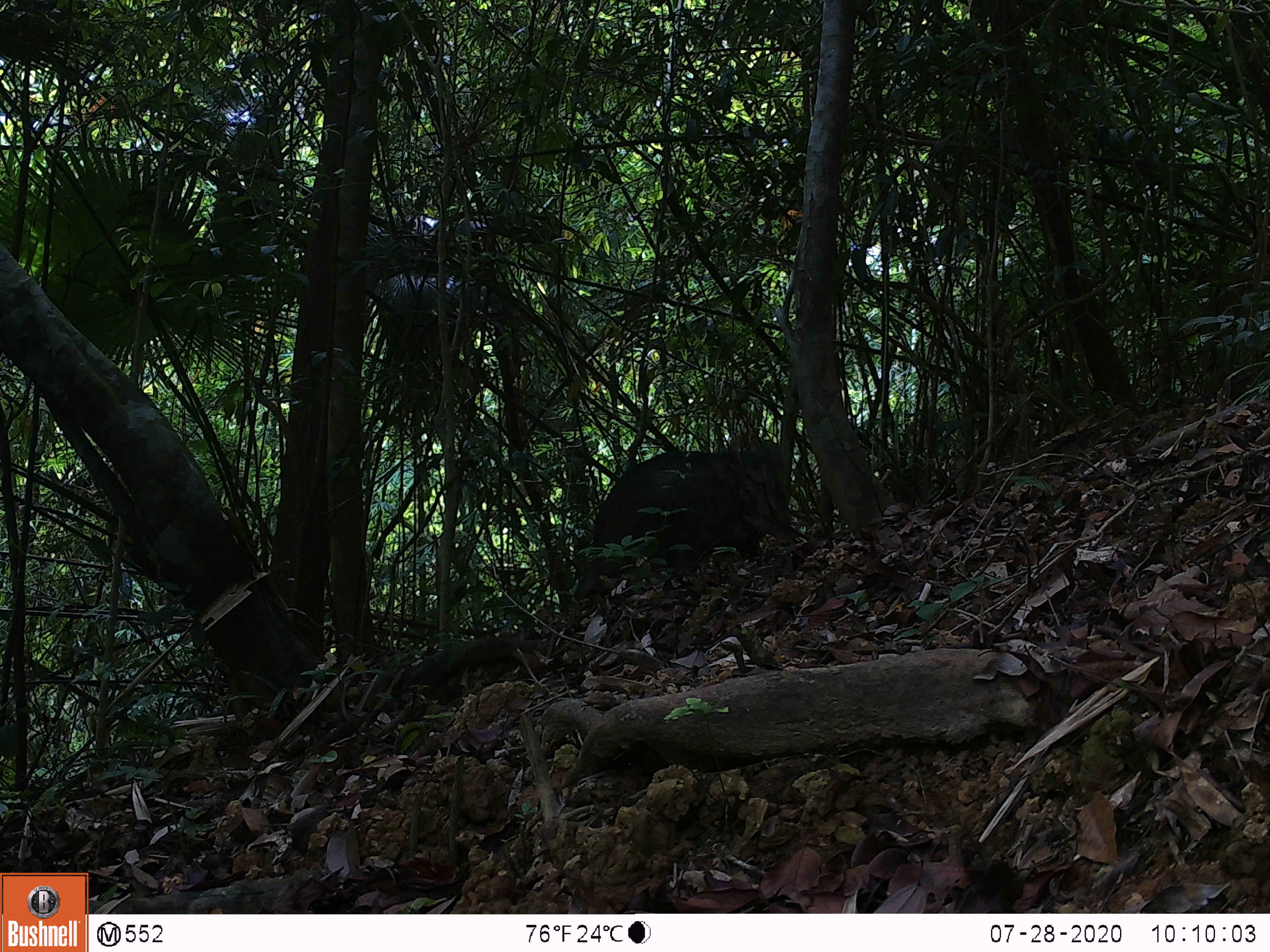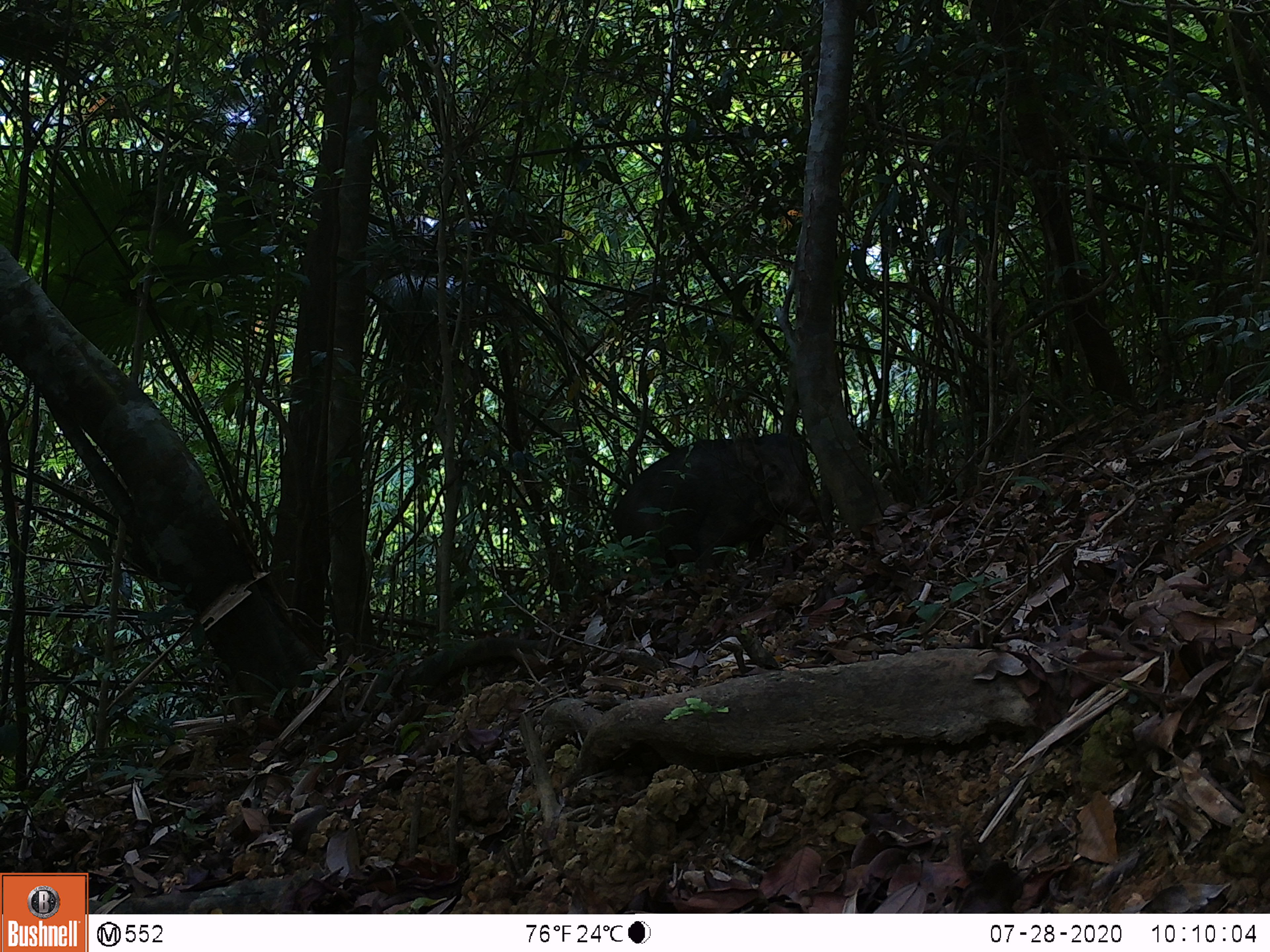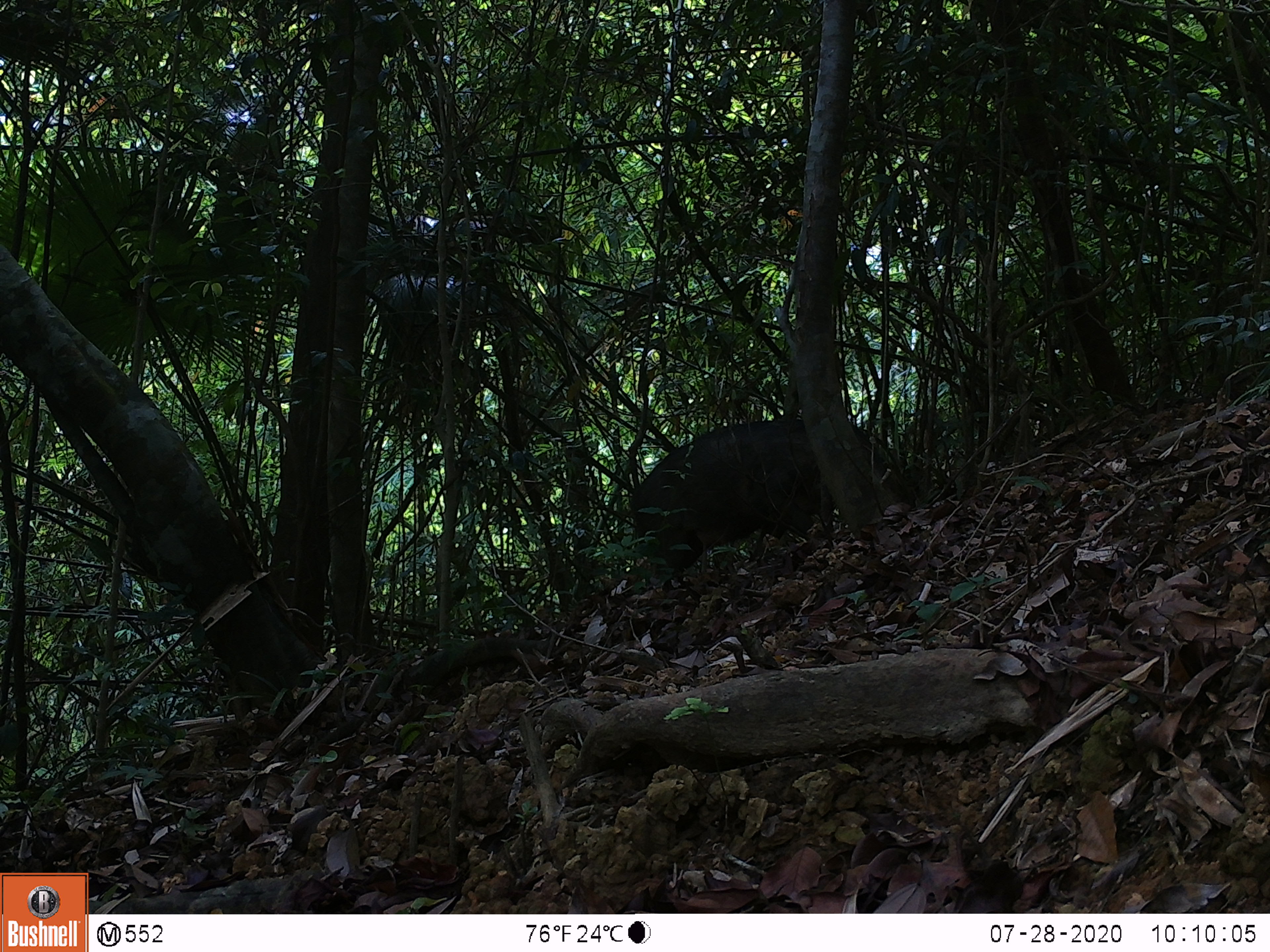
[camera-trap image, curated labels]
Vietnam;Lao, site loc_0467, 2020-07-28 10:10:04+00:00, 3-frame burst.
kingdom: Animalia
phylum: Chordata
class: Mammalia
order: Artiodactyla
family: Suidae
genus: Sus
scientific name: Sus scrofa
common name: eurasian wild pig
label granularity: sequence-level